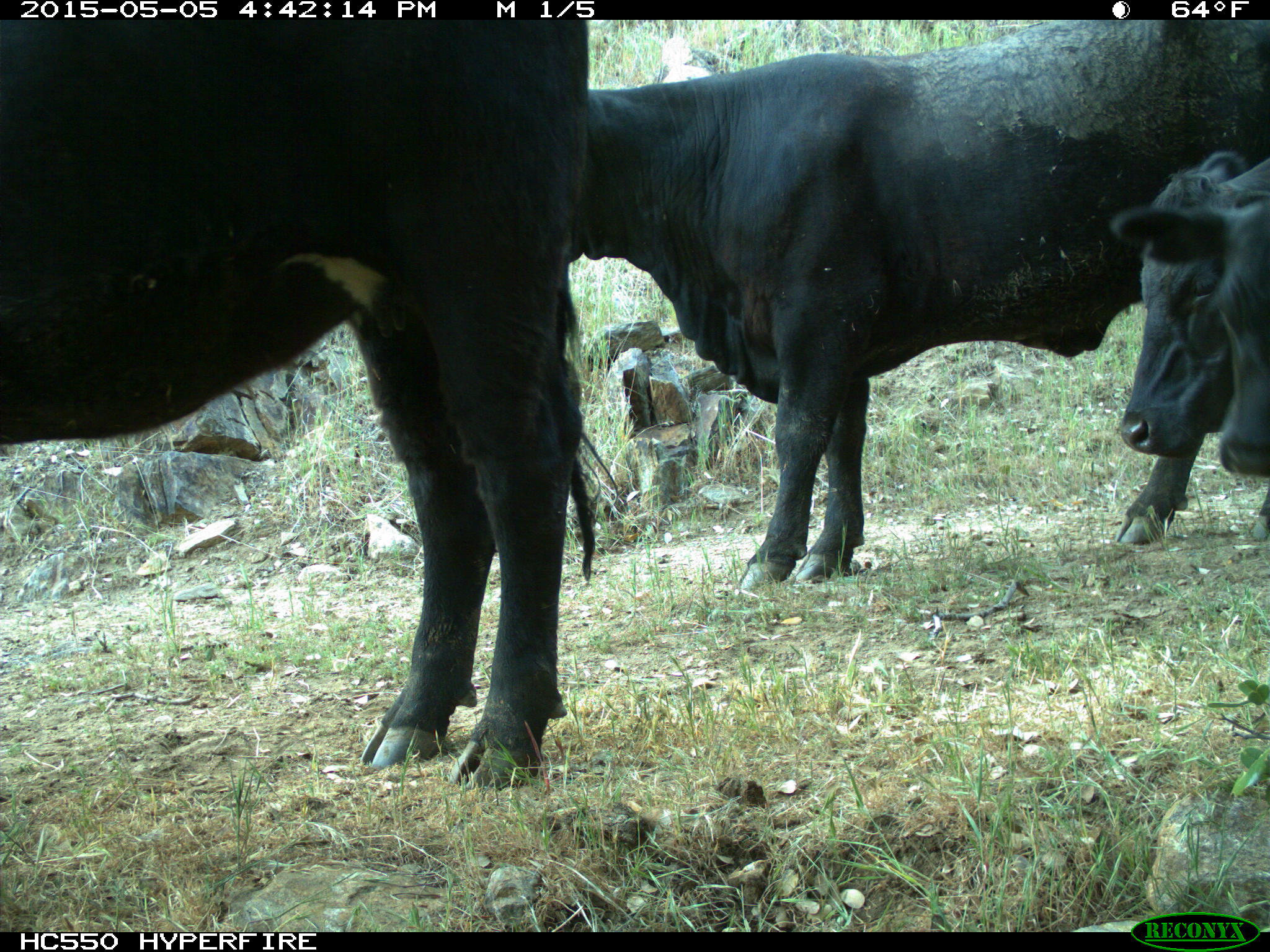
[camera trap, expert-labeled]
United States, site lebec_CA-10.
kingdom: Animalia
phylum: Chordata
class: Mammalia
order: Artiodactyla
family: Bovidae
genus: Bos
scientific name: Bos taurus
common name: domestic cow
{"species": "Bos taurus (domestic cow)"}